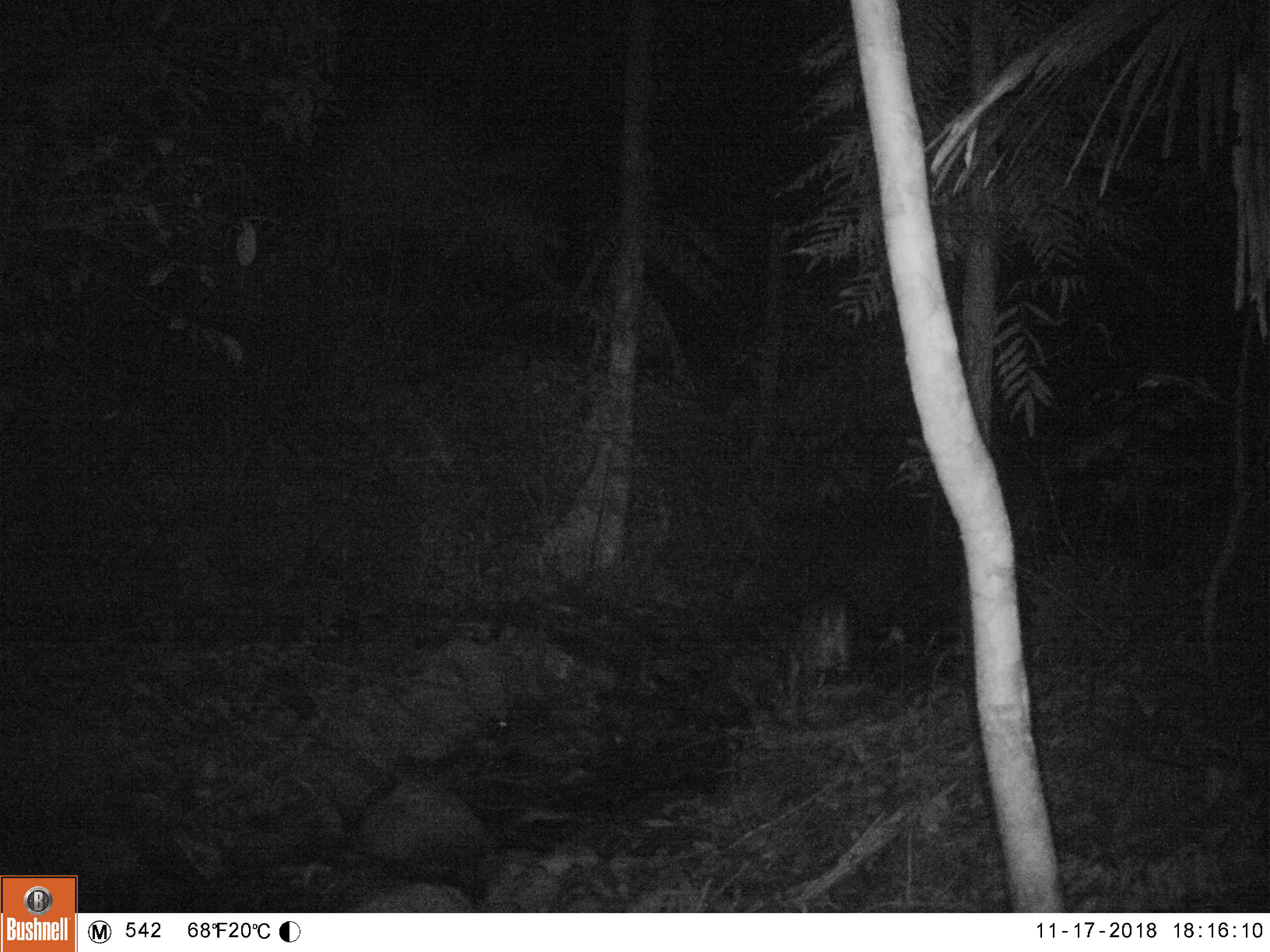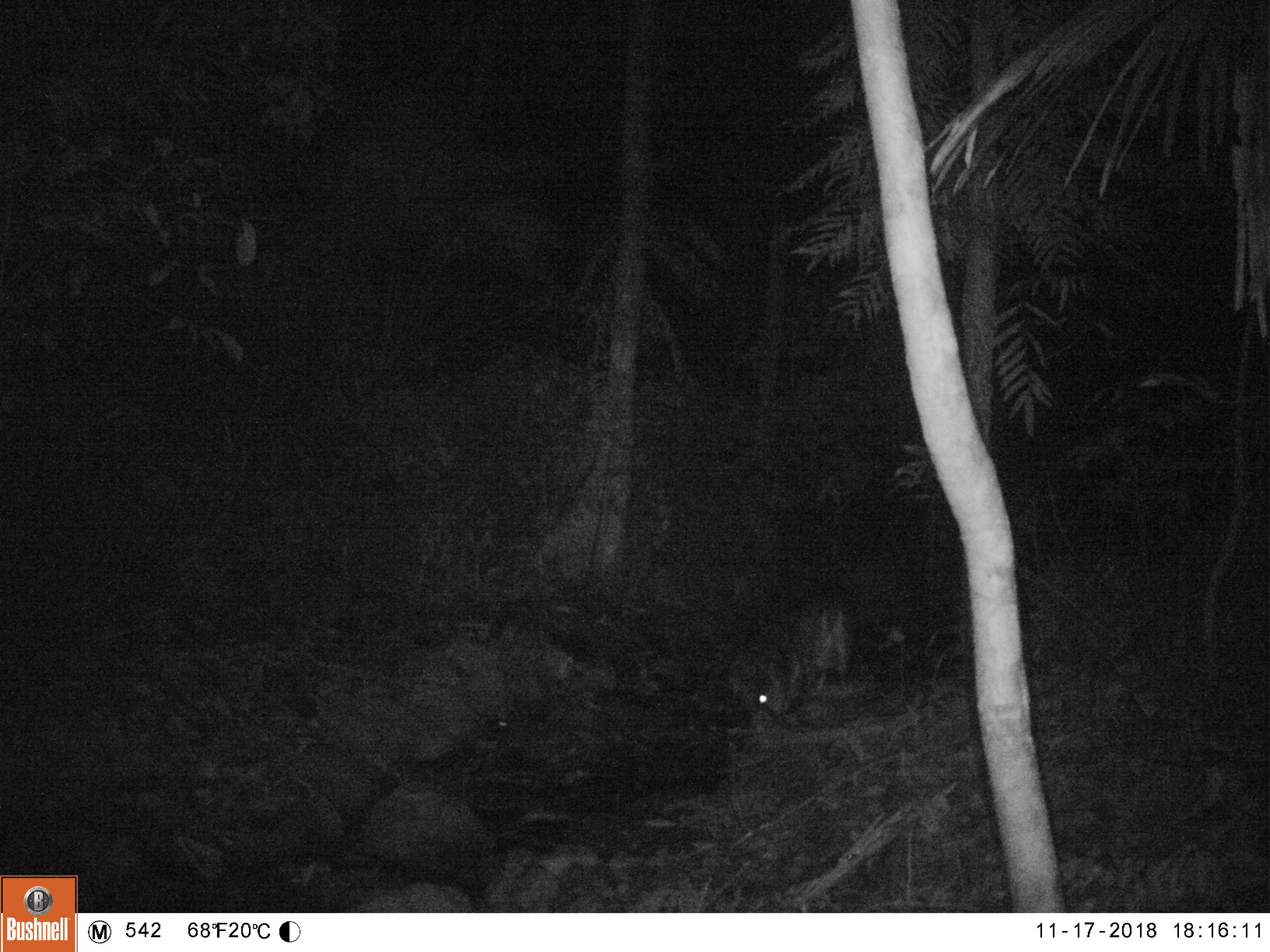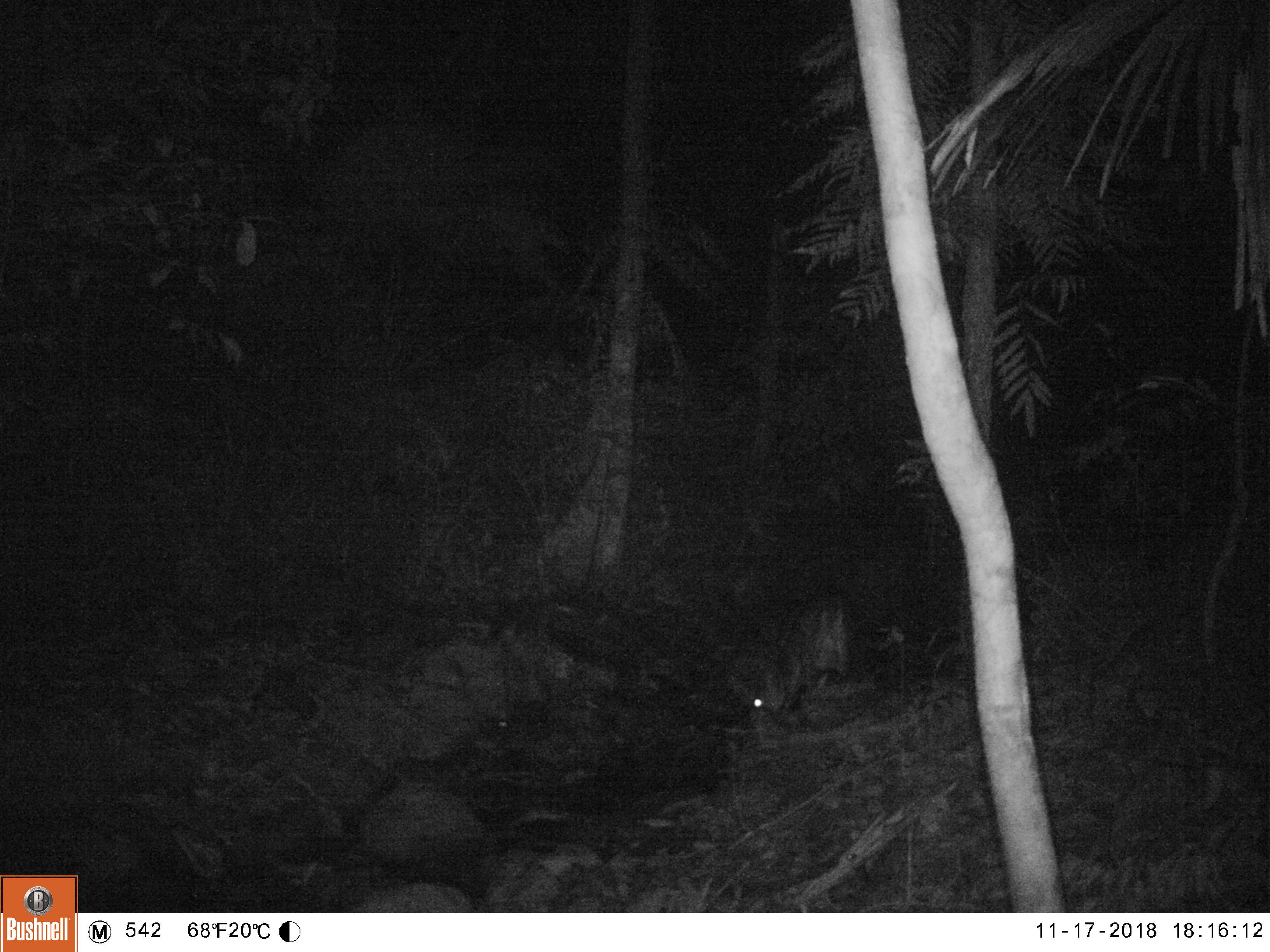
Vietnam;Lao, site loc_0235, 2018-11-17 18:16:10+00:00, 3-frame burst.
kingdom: Animalia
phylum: Chordata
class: Mammalia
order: Artiodactyla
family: Cervidae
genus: Muntiacus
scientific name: Muntiacus vuquangensis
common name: large-antlered muntjac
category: large antlered muntjac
Large antlered muntjac (large-antlered muntjac) (Muntiacus vuquangensis). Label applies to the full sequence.